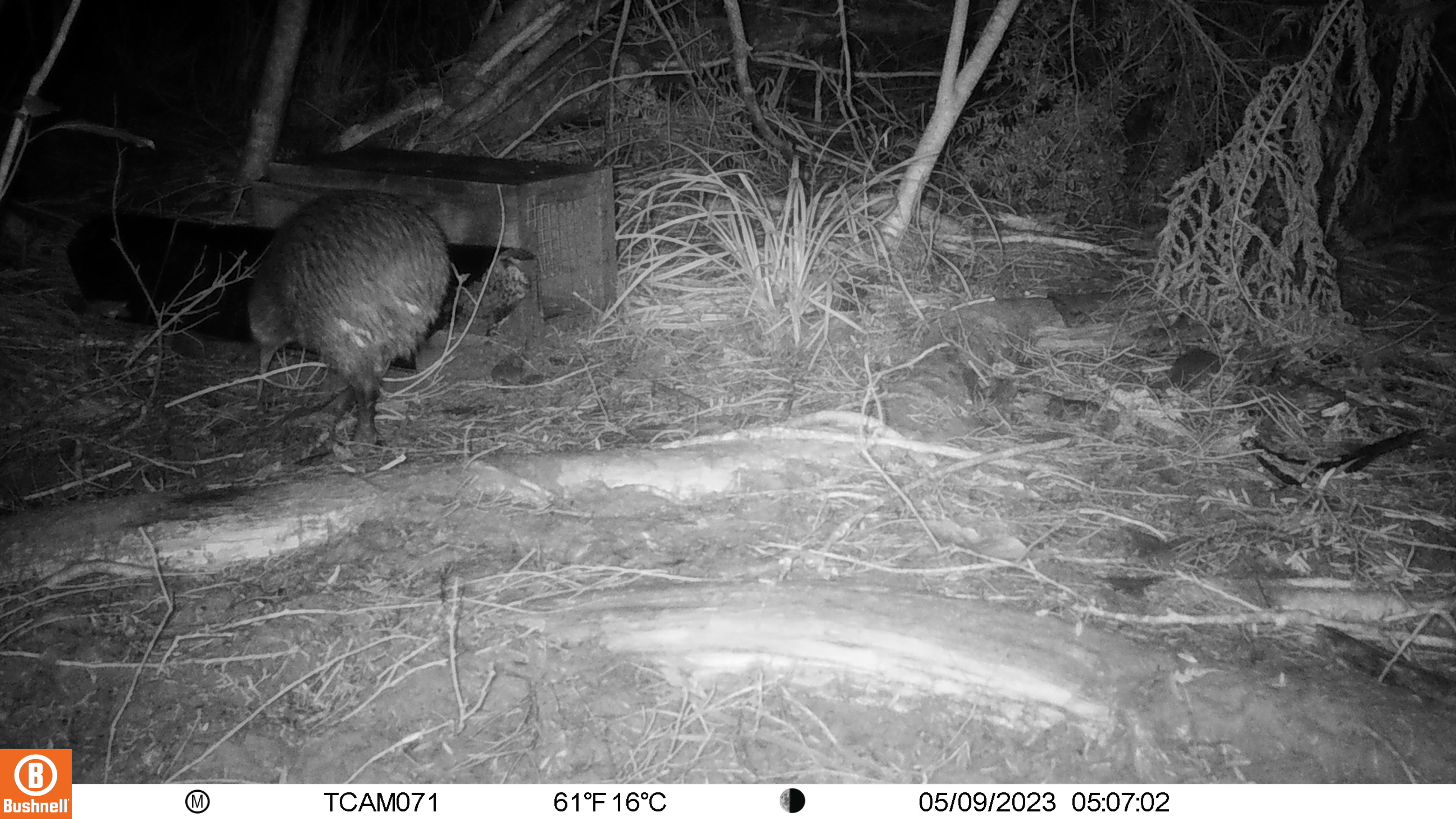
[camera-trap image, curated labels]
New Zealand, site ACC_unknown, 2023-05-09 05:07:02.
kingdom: Animalia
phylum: Chordata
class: Aves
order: Apterygiformes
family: Apterygidae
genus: Apteryx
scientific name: Apteryx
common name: kiwi